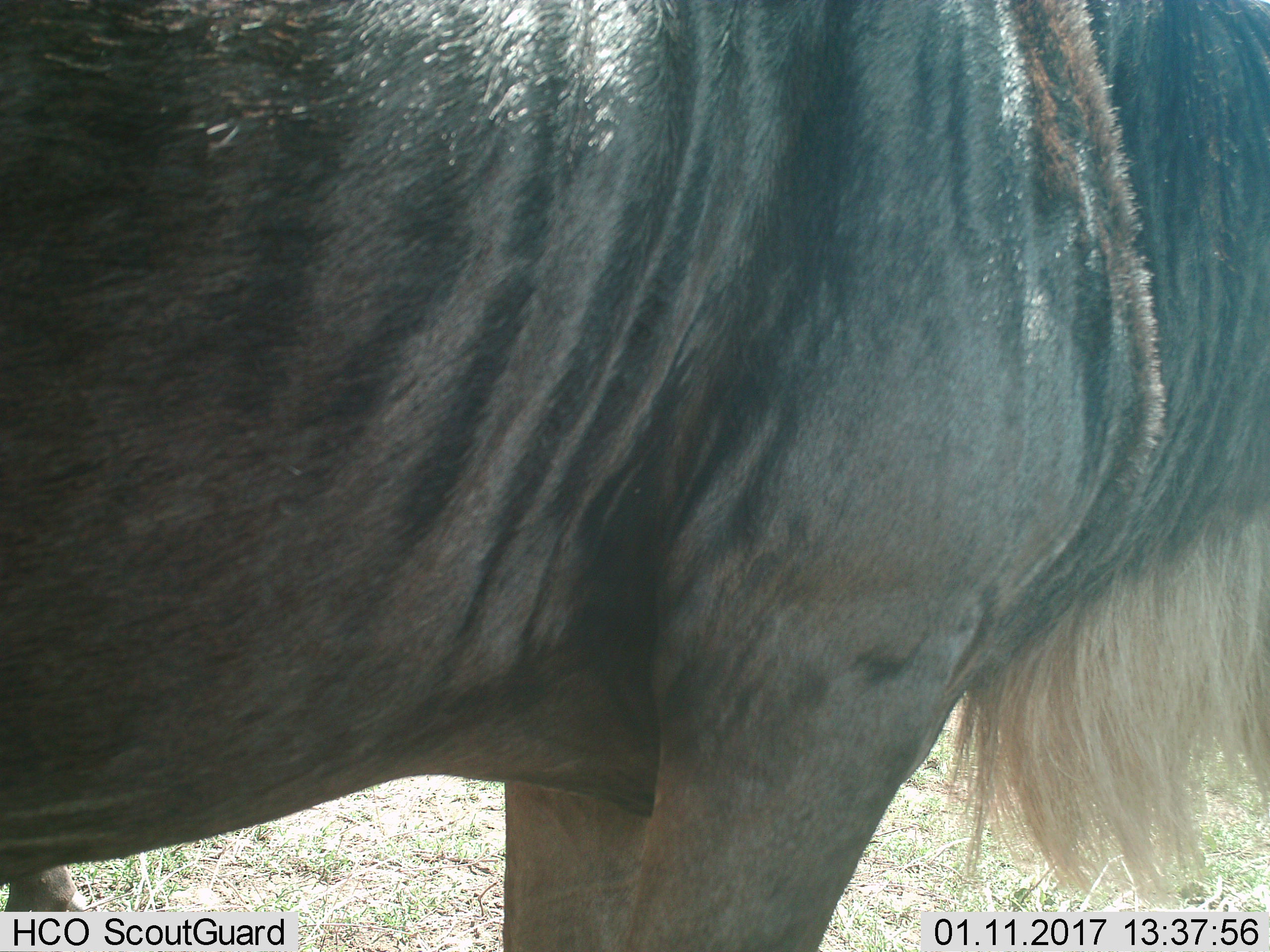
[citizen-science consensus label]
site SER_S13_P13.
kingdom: Animalia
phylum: Chordata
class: Mammalia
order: Artiodactyla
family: Bovidae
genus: Connochaetes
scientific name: Connochaetes taurinus taurinus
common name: blue wildebeest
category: wildebeestblue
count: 1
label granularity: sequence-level